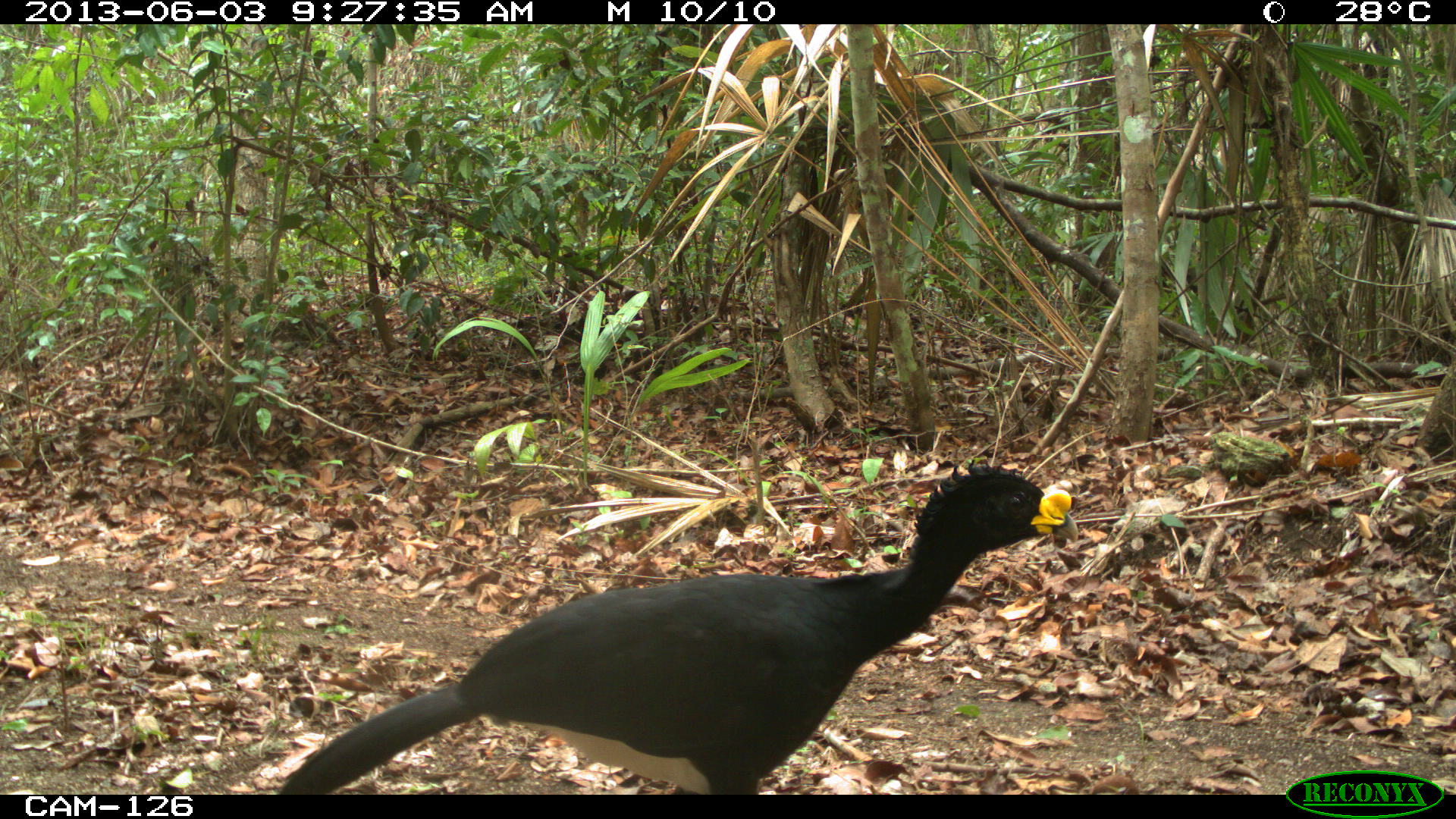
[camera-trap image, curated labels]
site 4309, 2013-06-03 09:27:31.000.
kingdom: Animalia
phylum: Chordata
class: Aves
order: Galliformes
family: Cracidae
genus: Crax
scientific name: Crax rubra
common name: great curassow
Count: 1.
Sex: male.